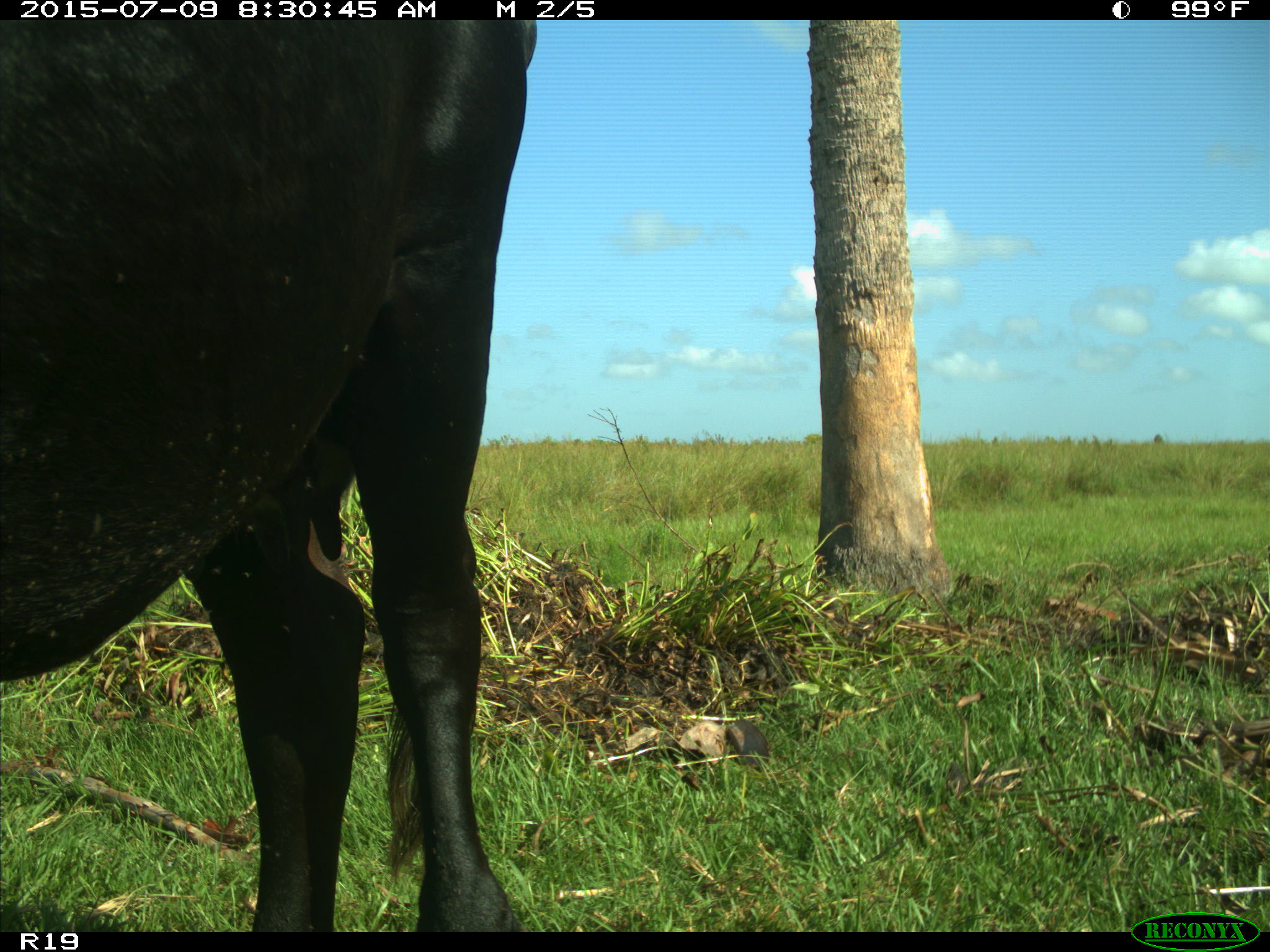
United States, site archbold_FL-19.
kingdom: Animalia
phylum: Chordata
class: Mammalia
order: Artiodactyla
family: Bovidae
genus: Bos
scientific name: Bos taurus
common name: domestic cow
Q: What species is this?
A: Bos taurus (domestic cow).